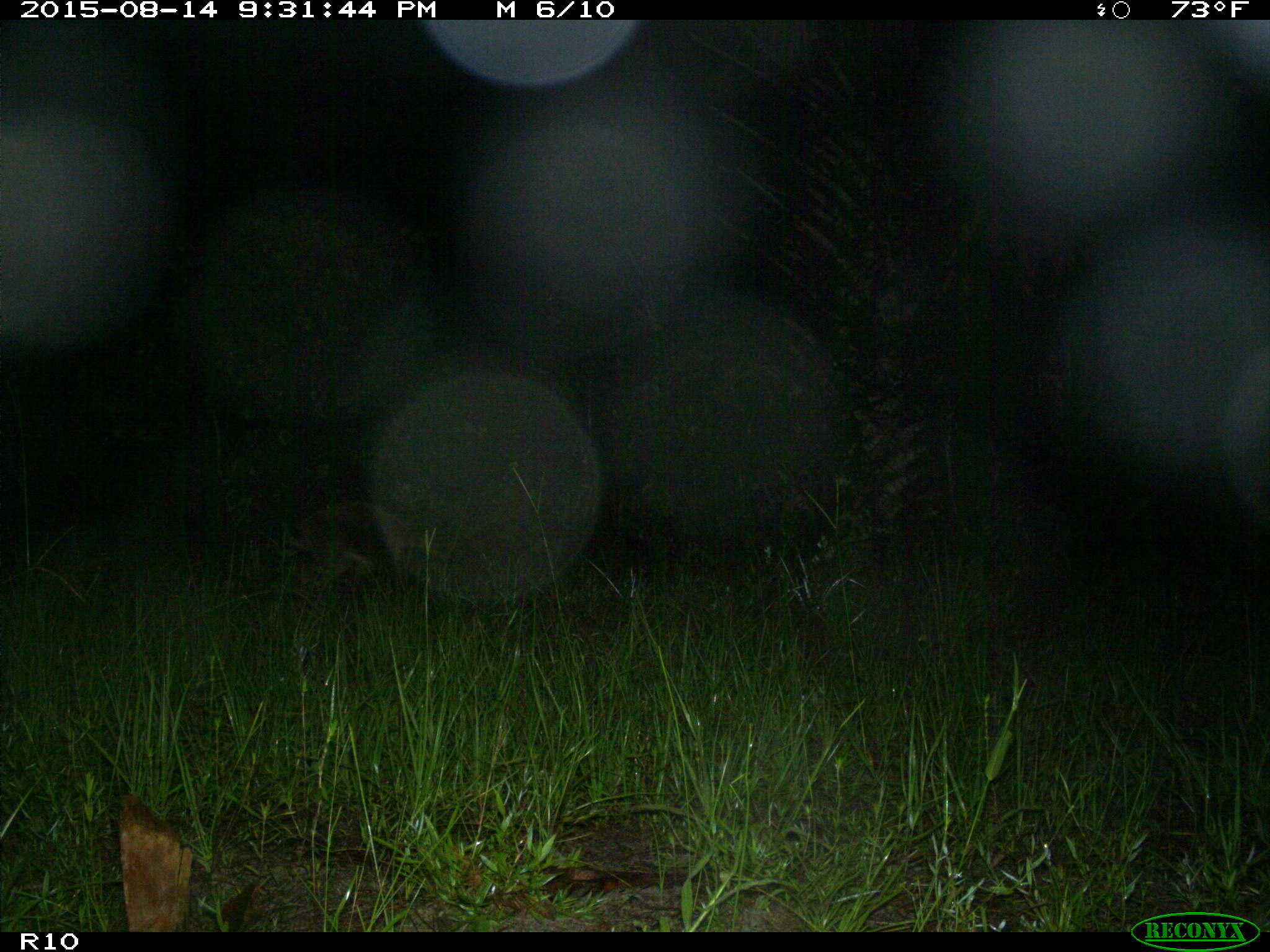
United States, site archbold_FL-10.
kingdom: Animalia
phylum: Chordata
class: Mammalia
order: Carnivora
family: Procyonidae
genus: Procyon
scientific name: Procyon lotor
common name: common raccoon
Procyon lotor (common raccoon).